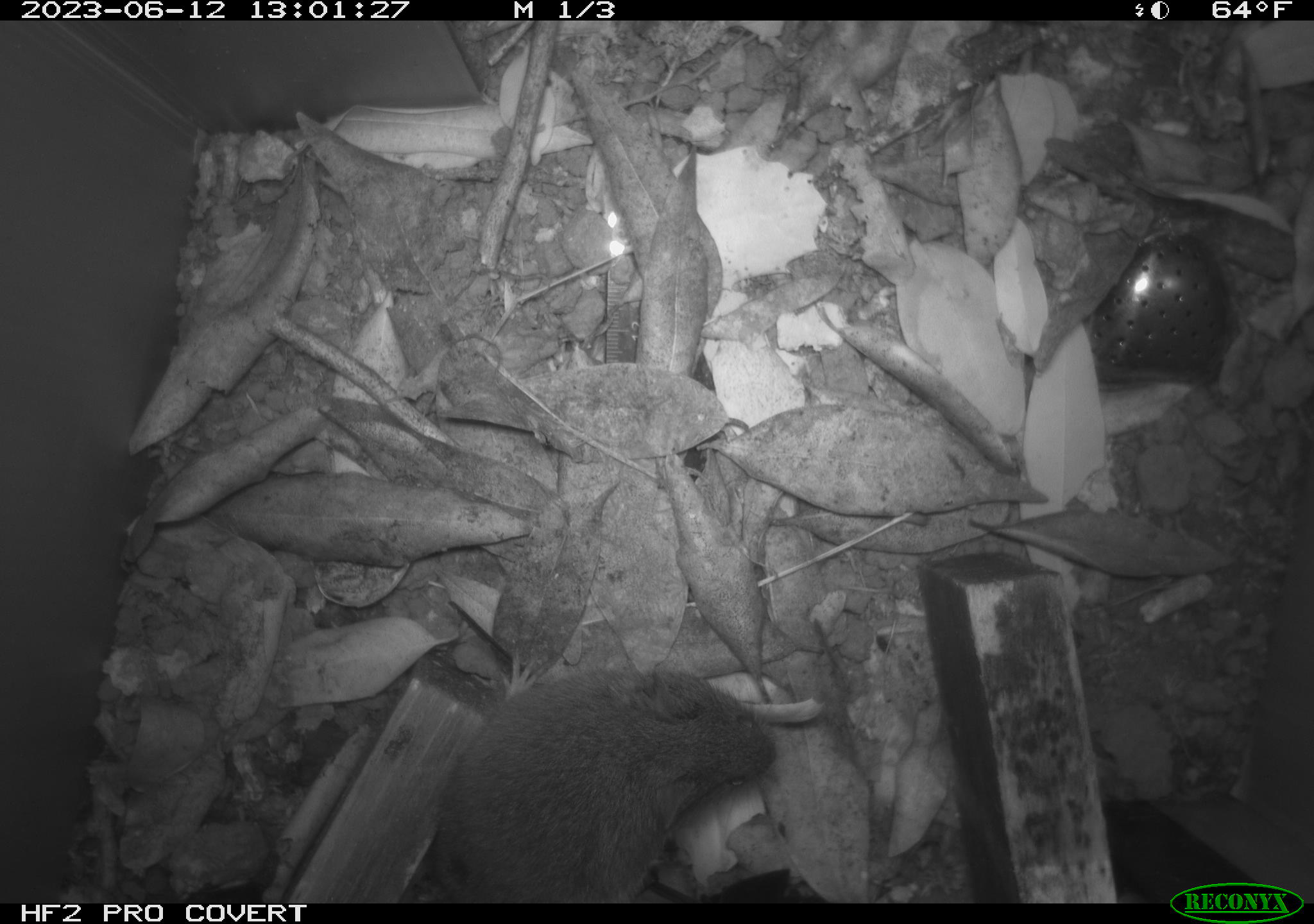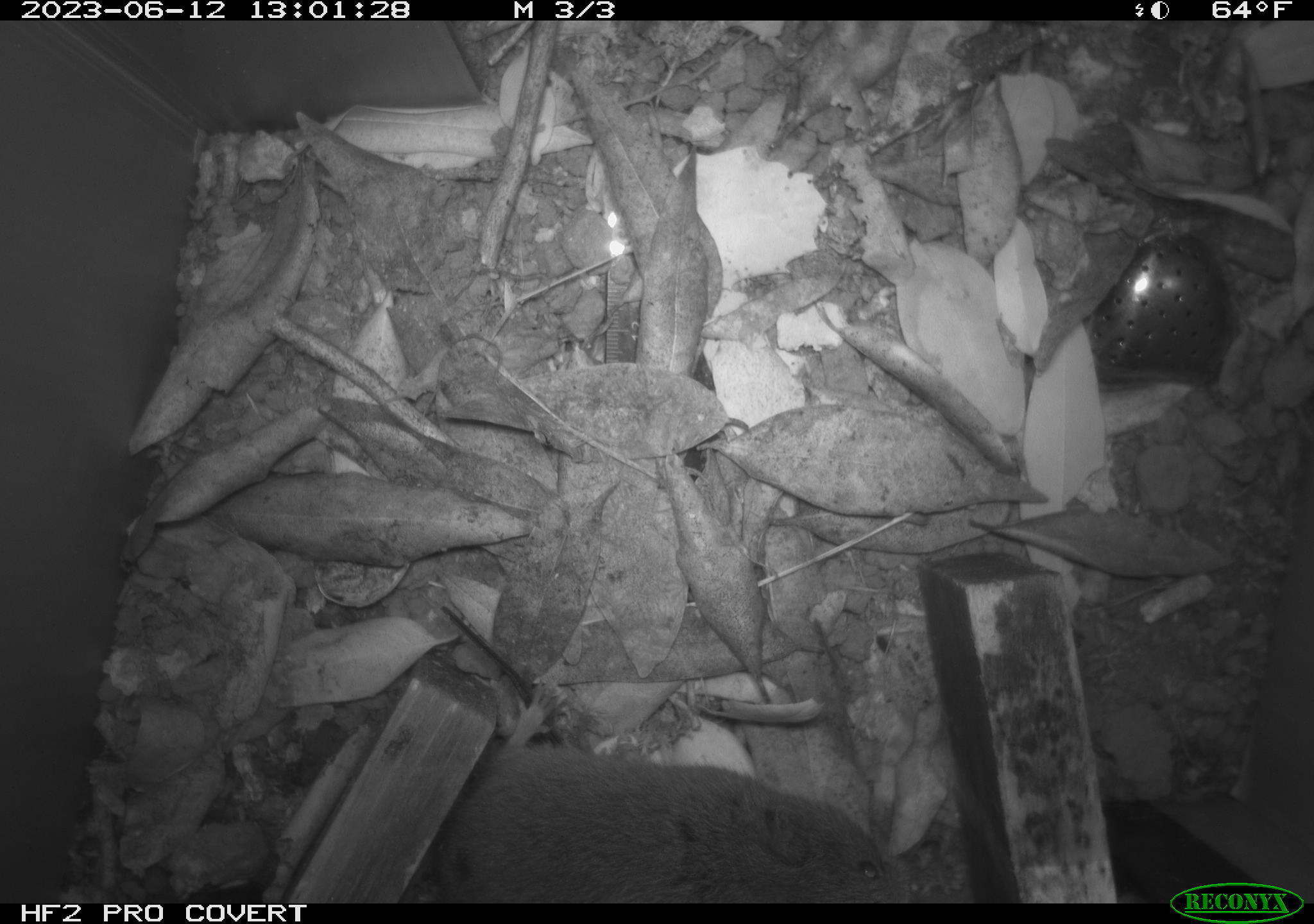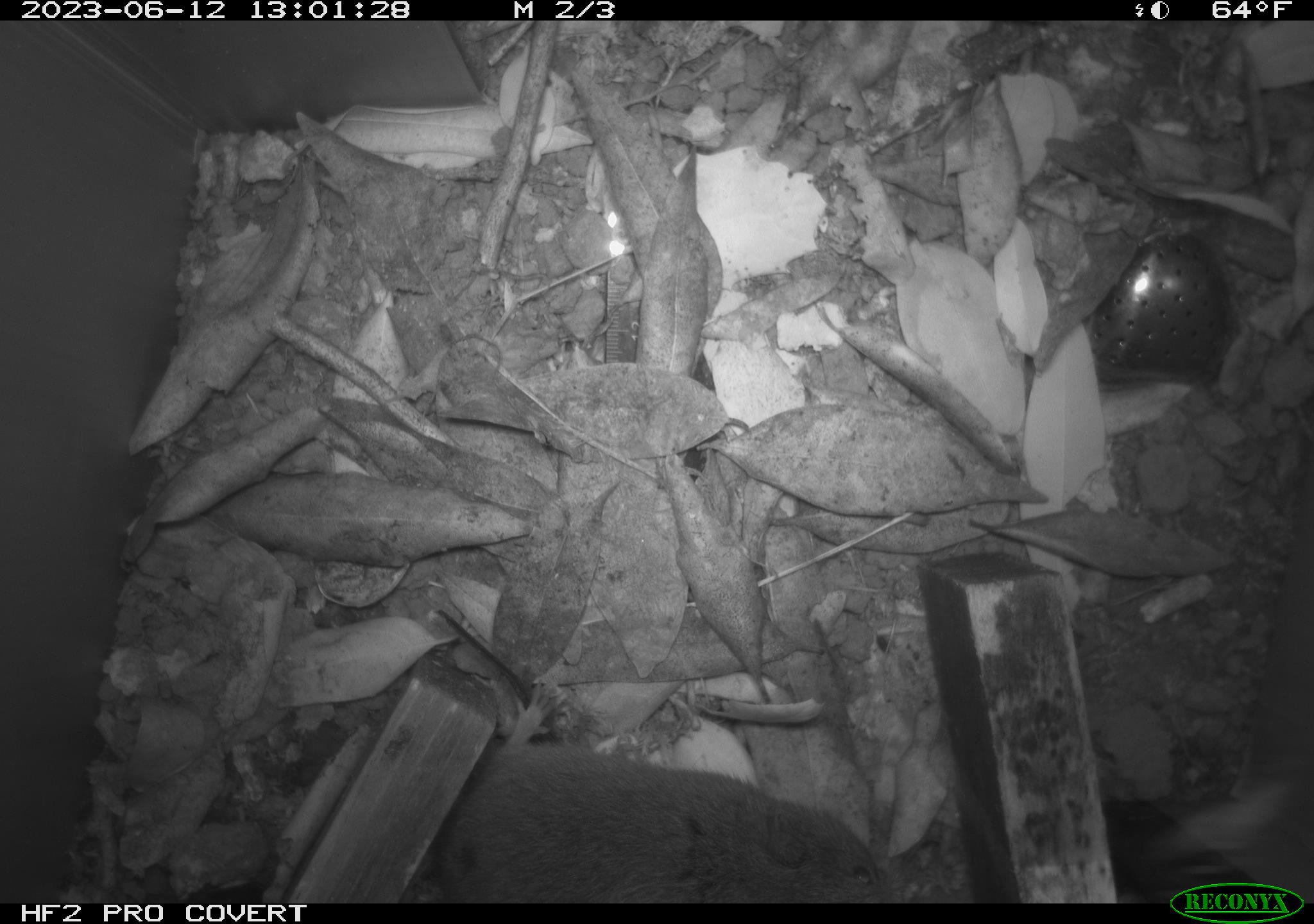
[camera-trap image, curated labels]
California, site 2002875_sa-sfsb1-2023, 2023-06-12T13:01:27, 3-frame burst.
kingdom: Animalia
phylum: Chordata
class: Mammalia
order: Rodentia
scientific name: Rodentia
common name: mouse species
Mouse species (Rodentia).